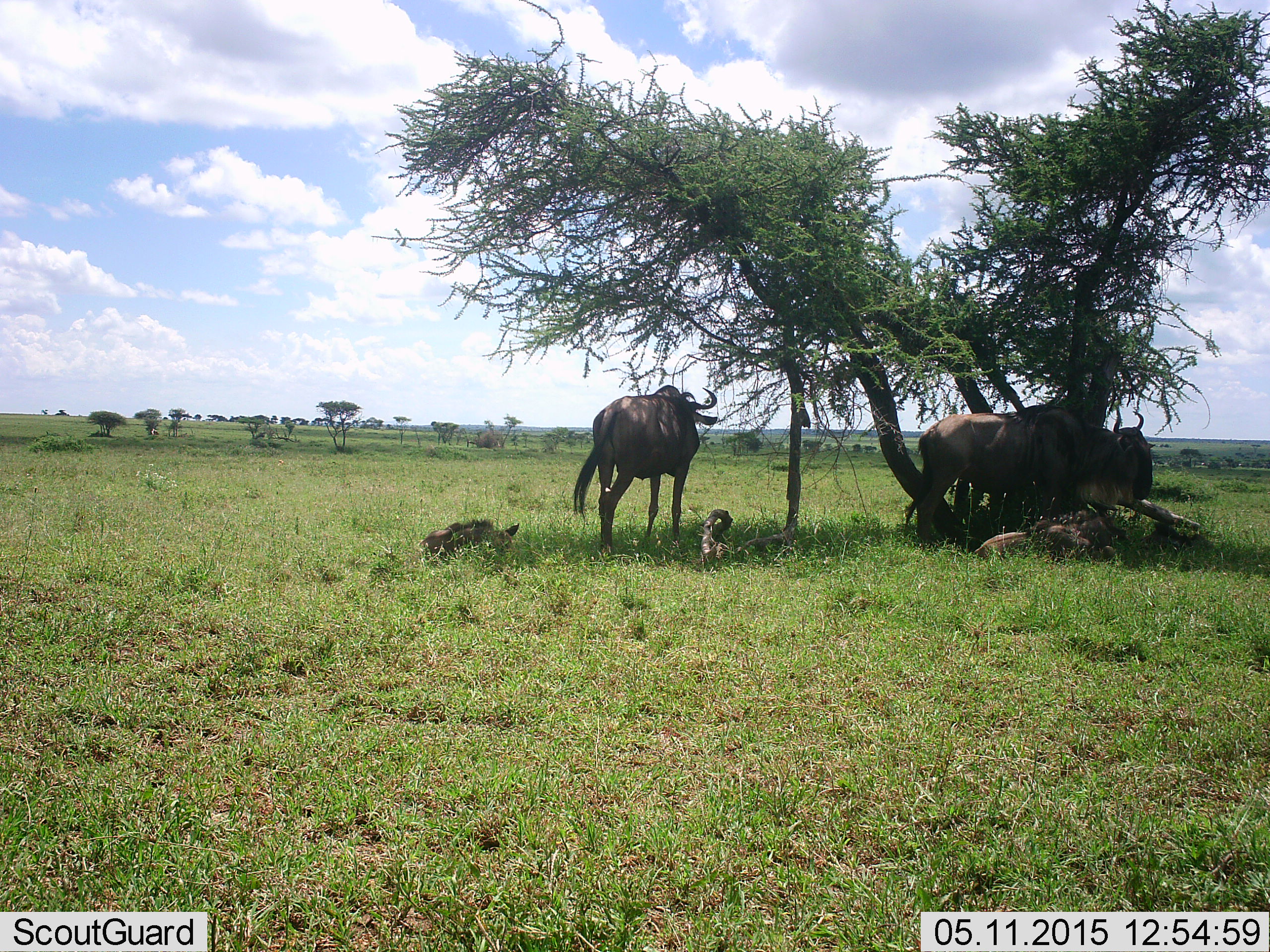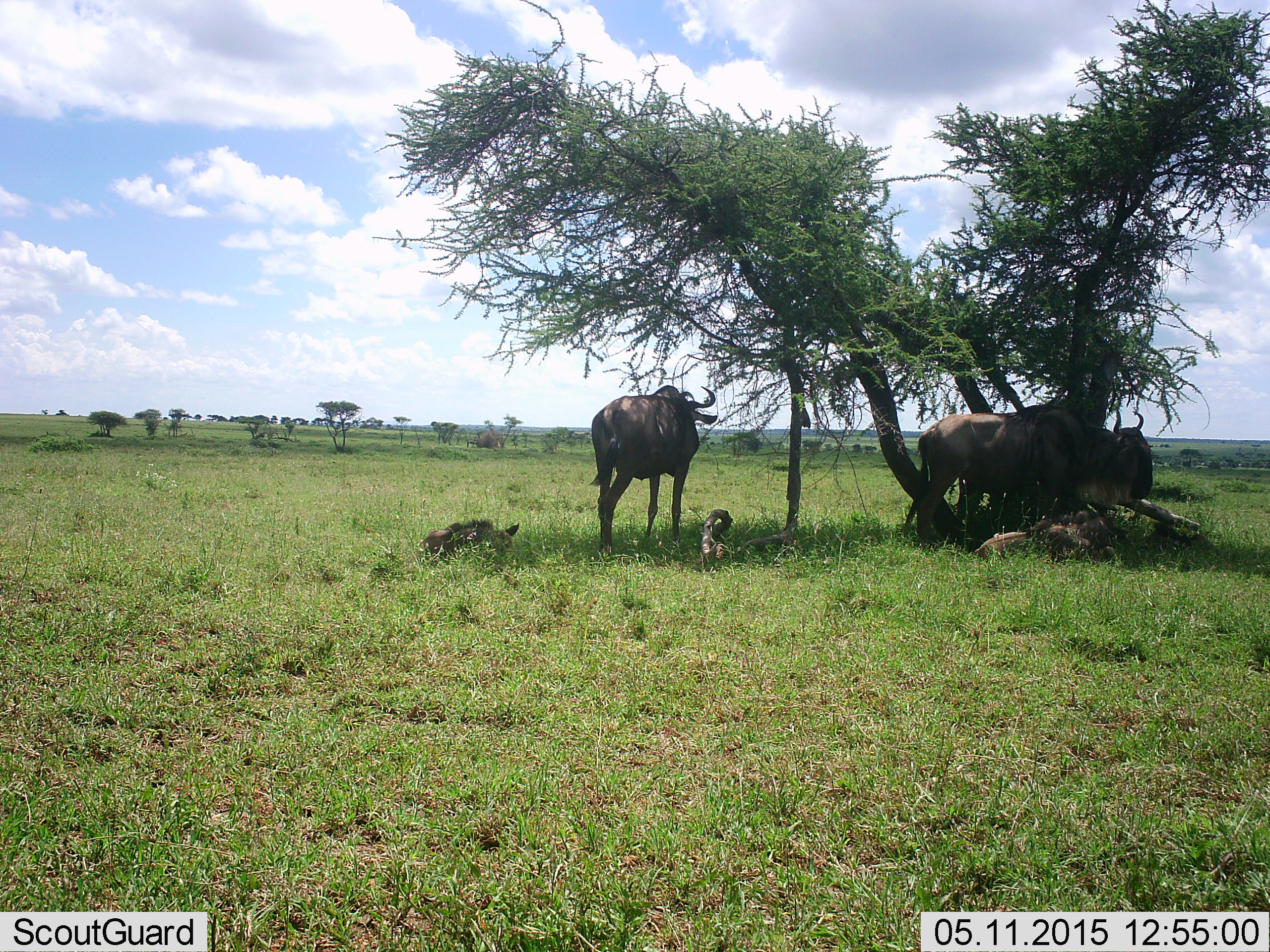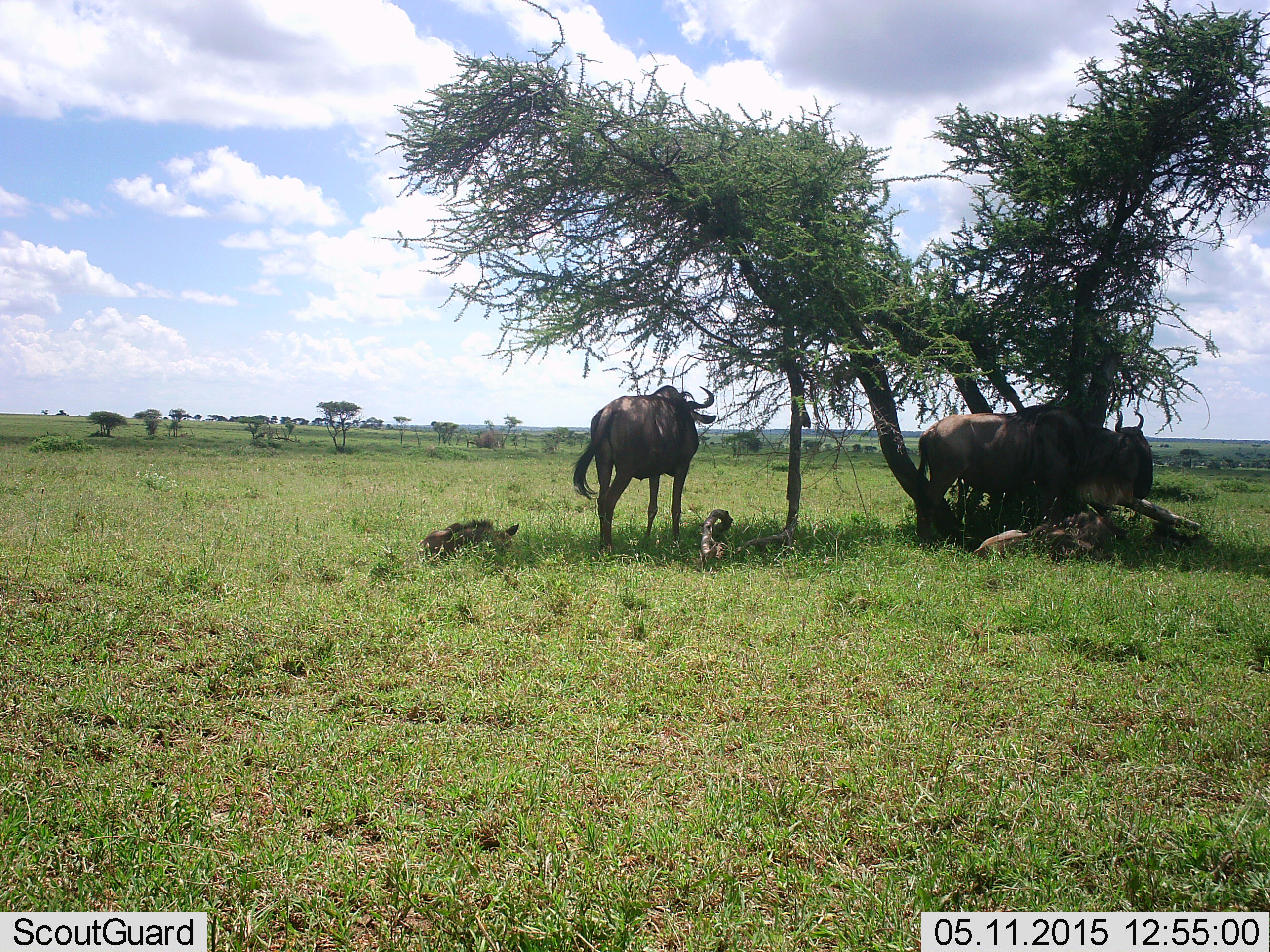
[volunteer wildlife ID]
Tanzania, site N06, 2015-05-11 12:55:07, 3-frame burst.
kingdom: Animalia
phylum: Chordata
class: Mammalia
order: Artiodactyla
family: Bovidae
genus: Connochaetes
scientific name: Connochaetes taurinus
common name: blue wildebeest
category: wildebeest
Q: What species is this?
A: Wildebeest (blue wildebeest) (Connochaetes taurinus).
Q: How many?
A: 4.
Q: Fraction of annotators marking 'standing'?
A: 64%.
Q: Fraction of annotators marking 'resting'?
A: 82%.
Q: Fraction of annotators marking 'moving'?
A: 0%.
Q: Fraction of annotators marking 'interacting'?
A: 0%.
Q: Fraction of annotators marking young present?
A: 55%.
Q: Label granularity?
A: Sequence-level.